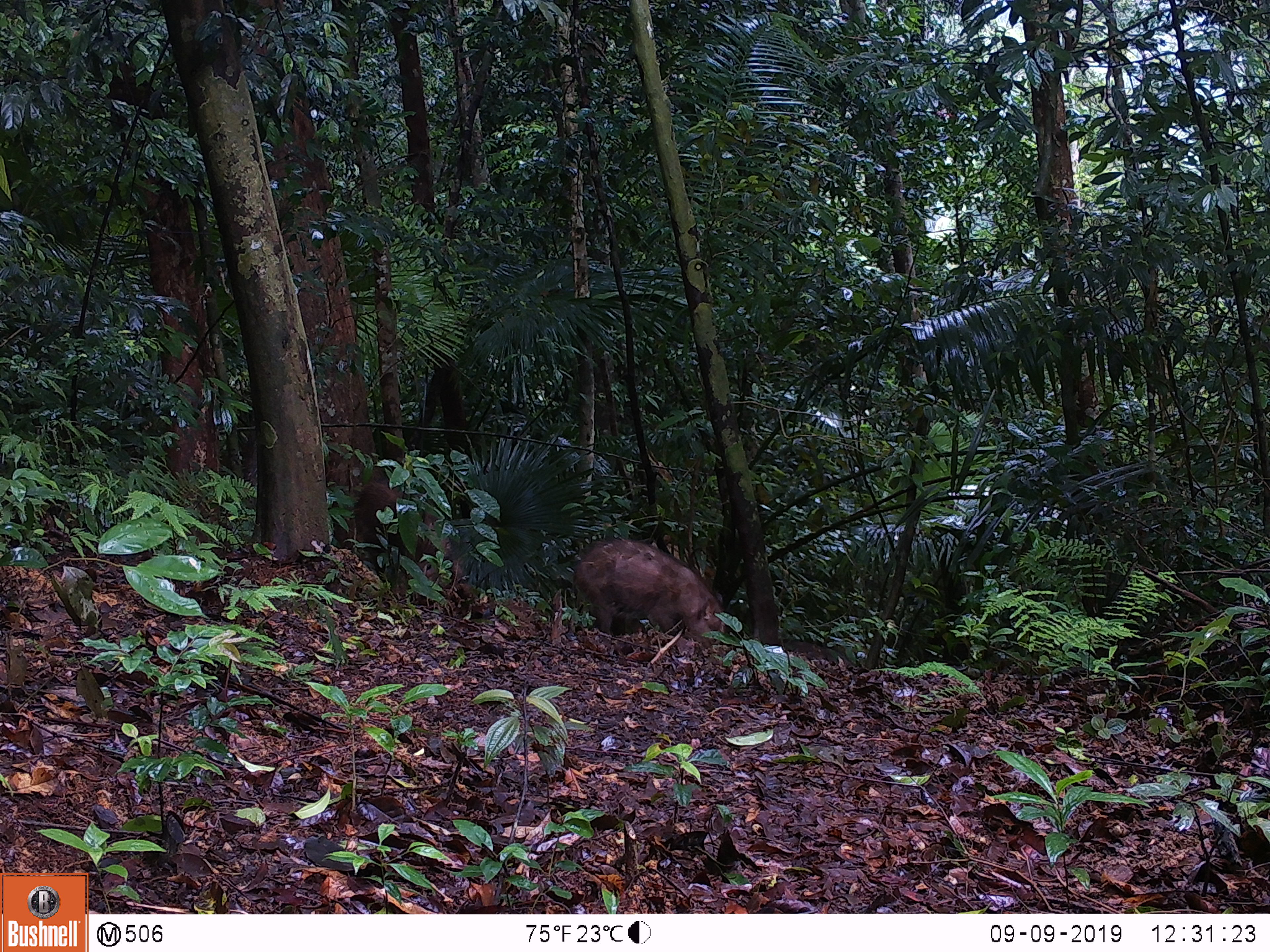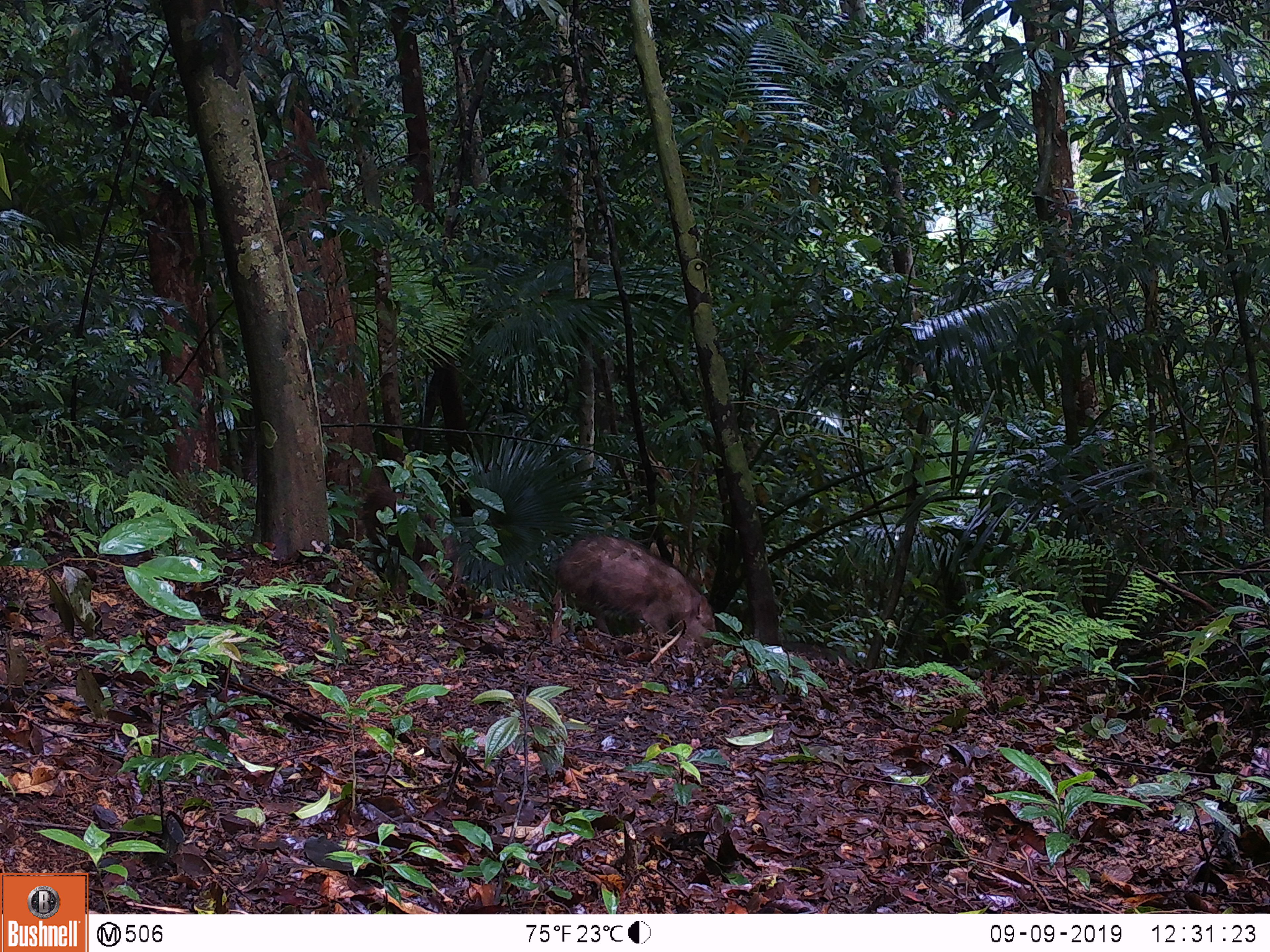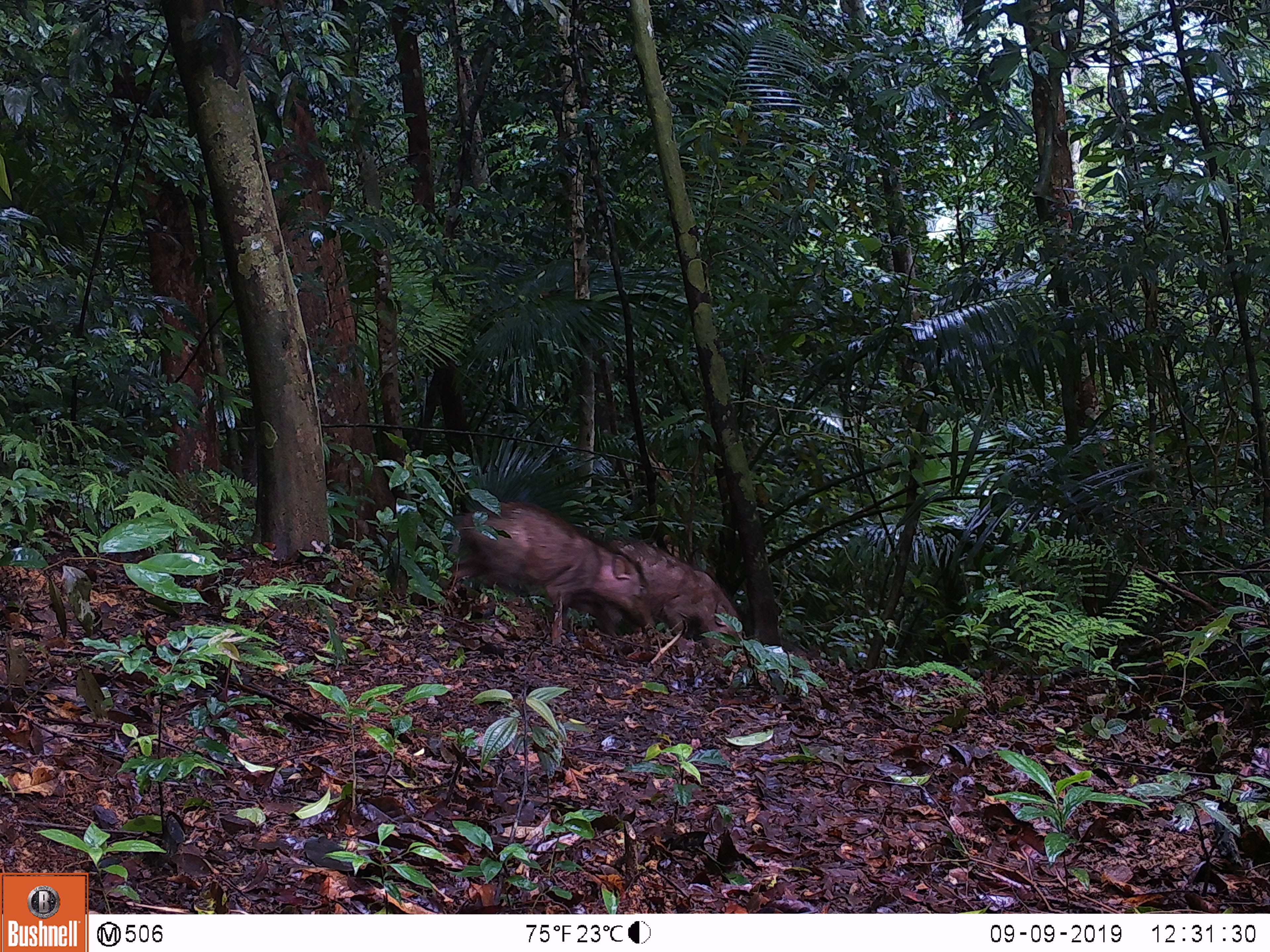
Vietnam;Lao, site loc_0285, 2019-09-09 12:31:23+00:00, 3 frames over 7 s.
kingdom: Animalia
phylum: Chordata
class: Mammalia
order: Artiodactyla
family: Suidae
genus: Sus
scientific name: Sus scrofa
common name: eurasian wild pig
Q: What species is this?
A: Eurasian wild pig (Sus scrofa).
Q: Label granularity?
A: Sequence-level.